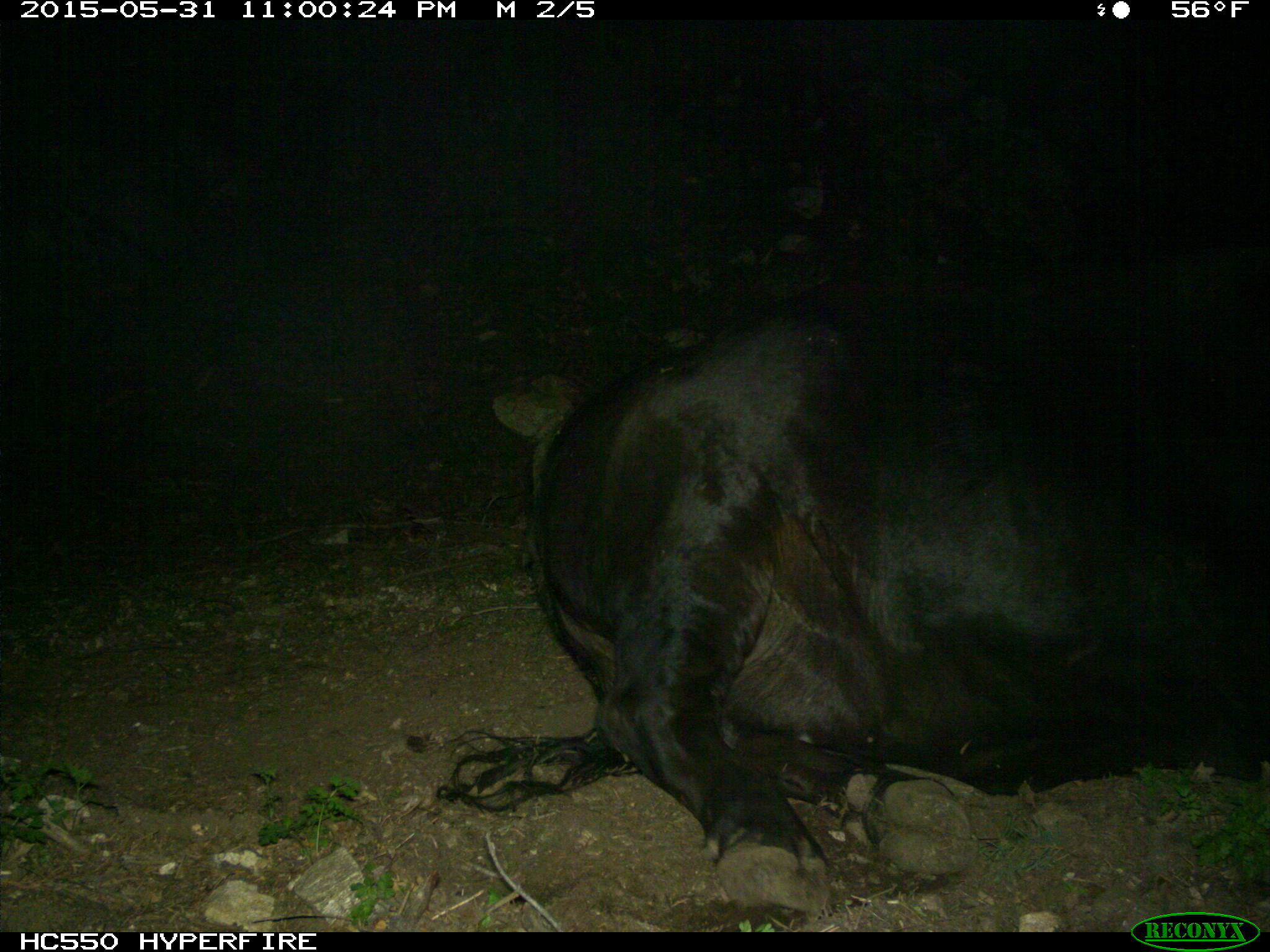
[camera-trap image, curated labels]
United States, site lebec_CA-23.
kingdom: Animalia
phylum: Chordata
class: Mammalia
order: Artiodactyla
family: Bovidae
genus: Bos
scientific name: Bos taurus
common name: domestic cow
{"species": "Bos taurus (domestic cow)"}